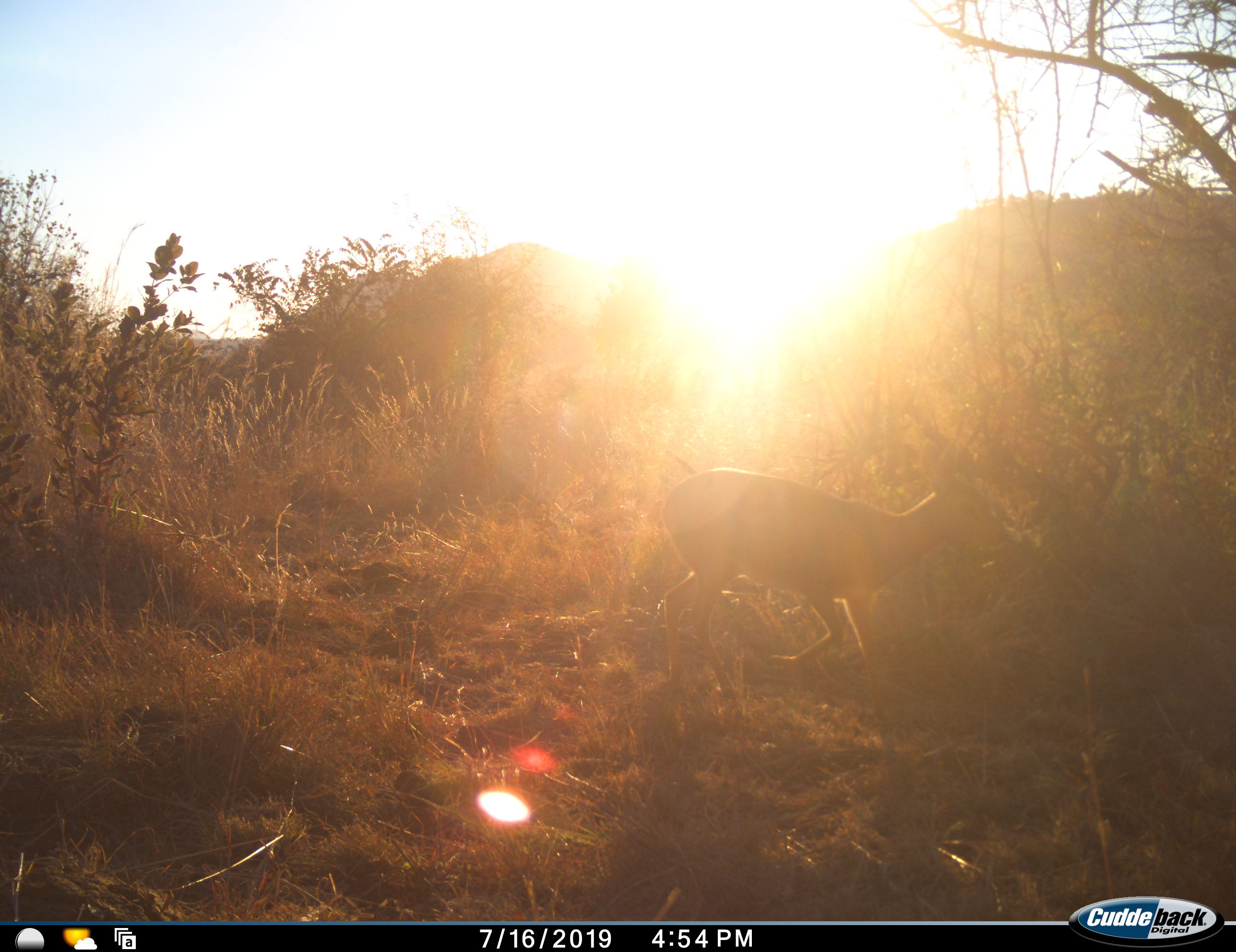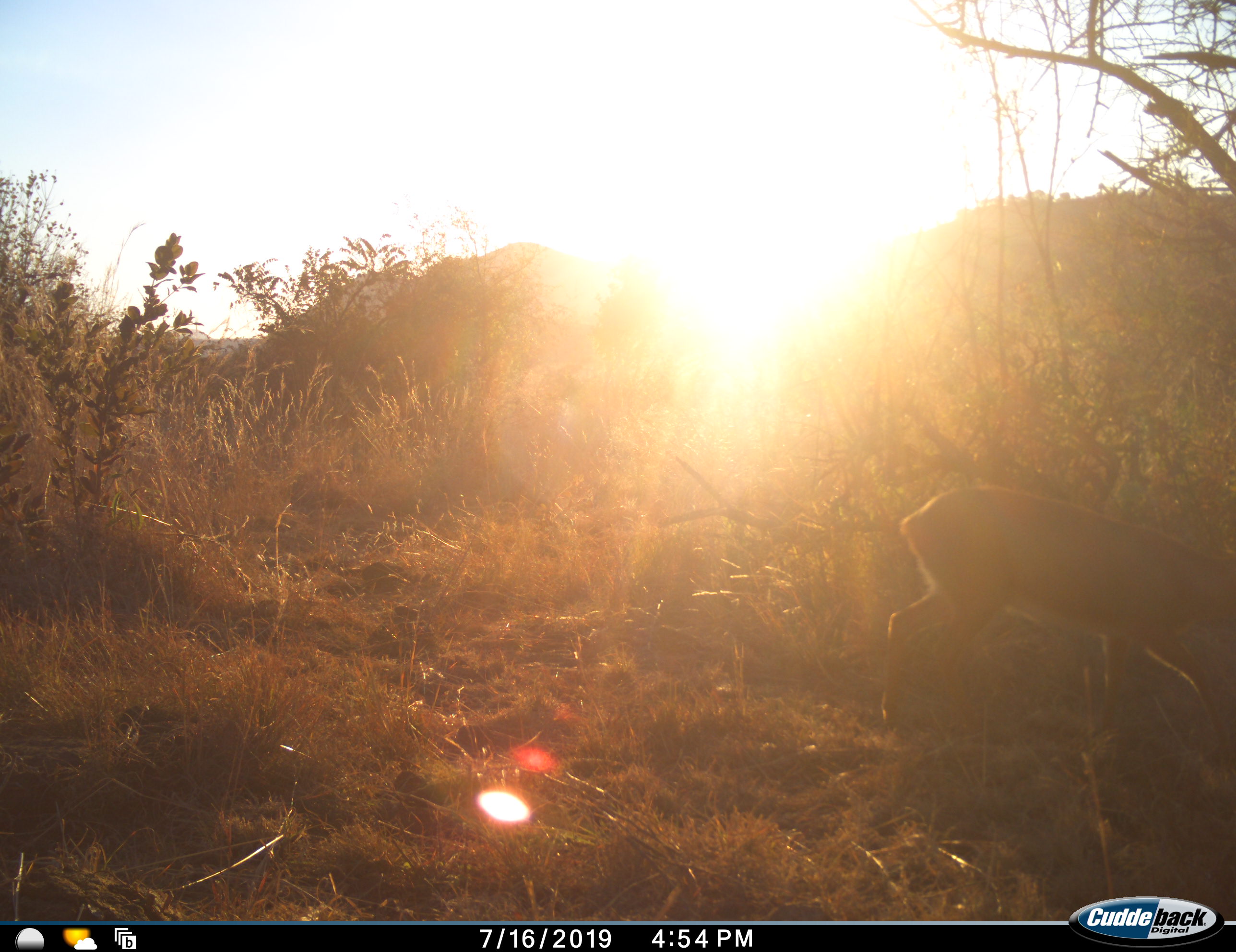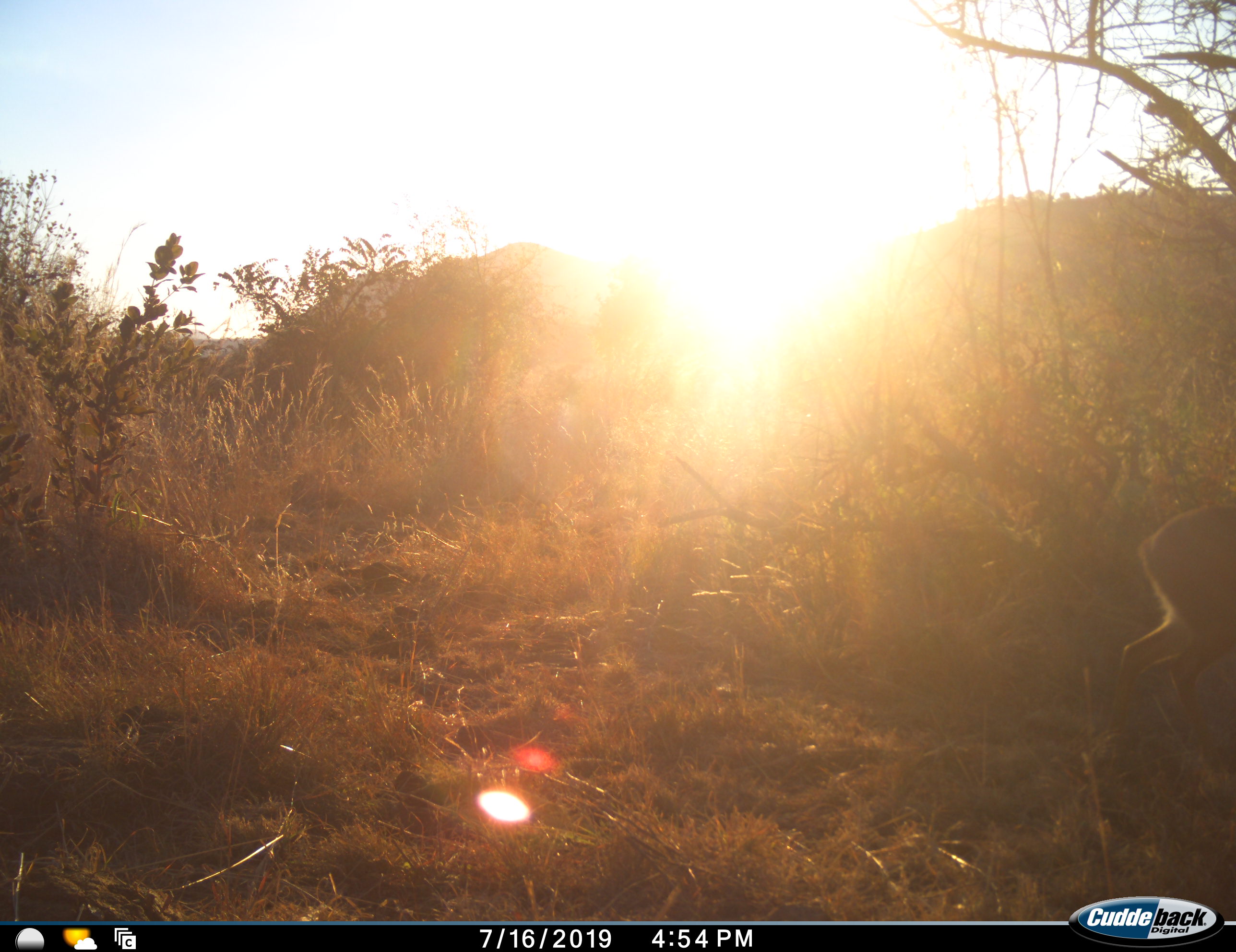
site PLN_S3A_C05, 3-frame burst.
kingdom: Animalia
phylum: Chordata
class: Mammalia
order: Artiodactyla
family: Bovidae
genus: Aepyceros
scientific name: Aepyceros melampus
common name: impala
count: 1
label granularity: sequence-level